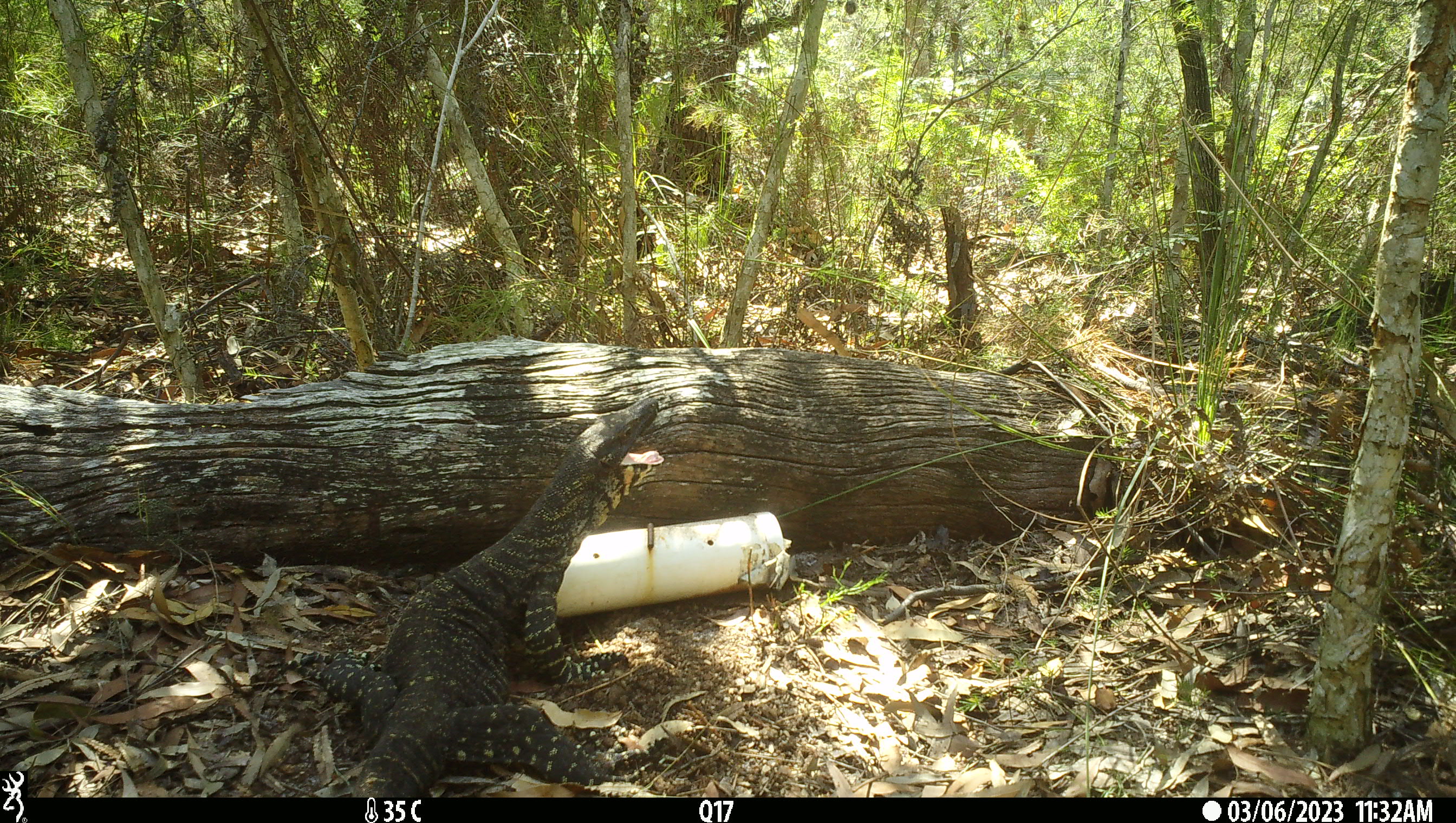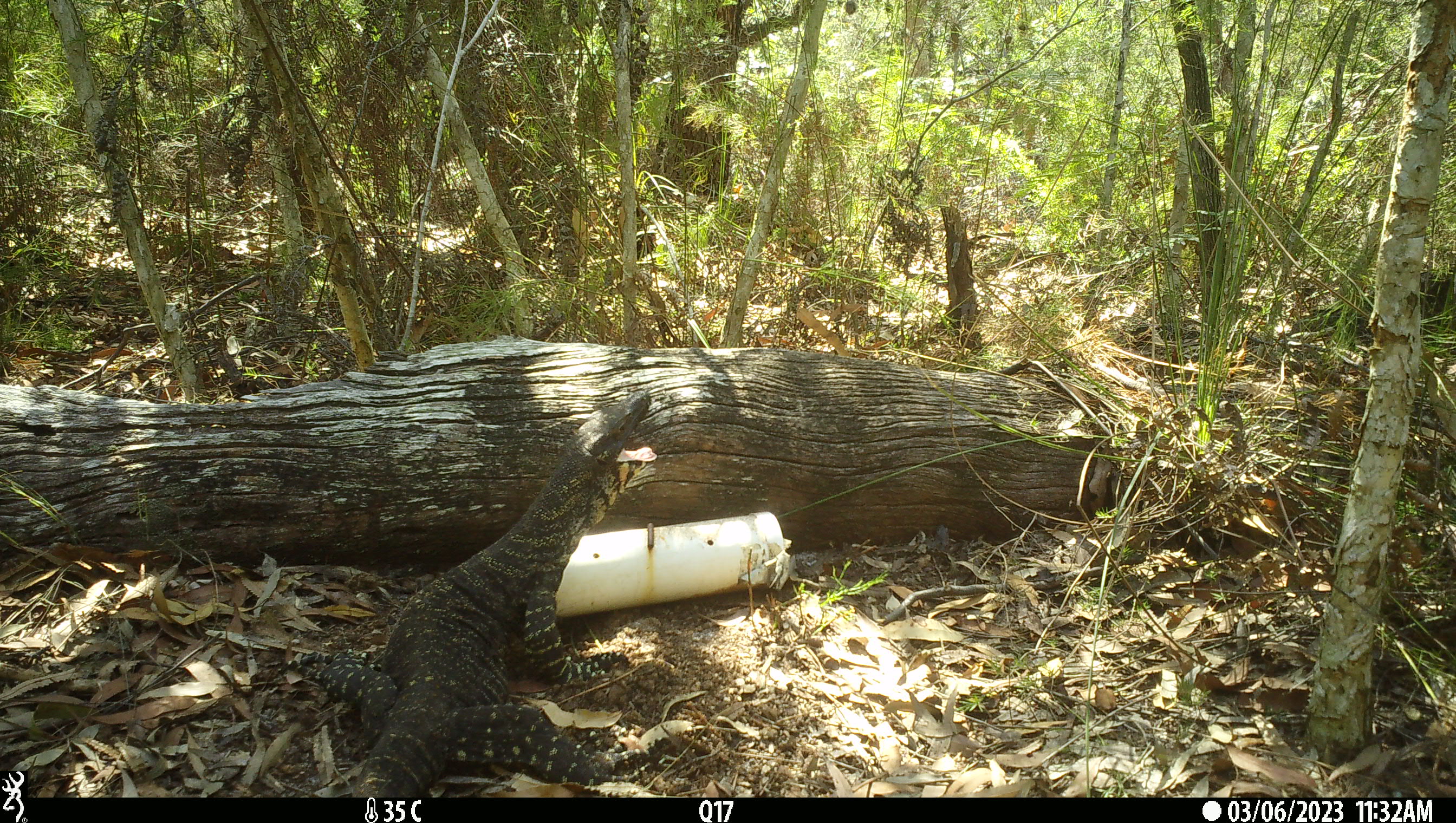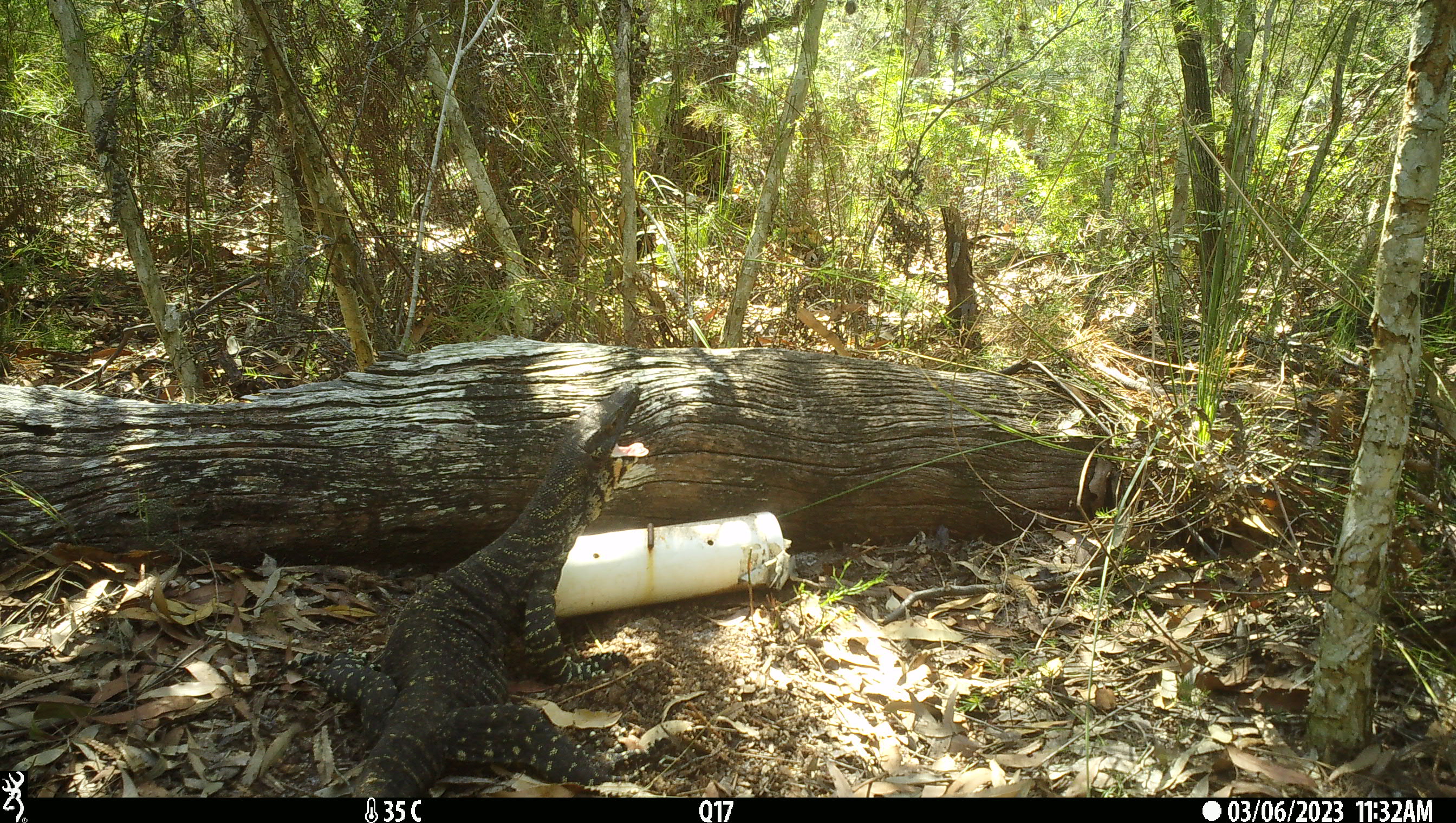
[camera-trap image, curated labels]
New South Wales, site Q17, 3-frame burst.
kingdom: Animalia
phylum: Chordata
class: Reptilia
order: Squamata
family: Varanidae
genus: Varanus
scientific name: Varanus varius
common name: lace monitor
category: goanna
Goanna (lace monitor) (Varanus varius).